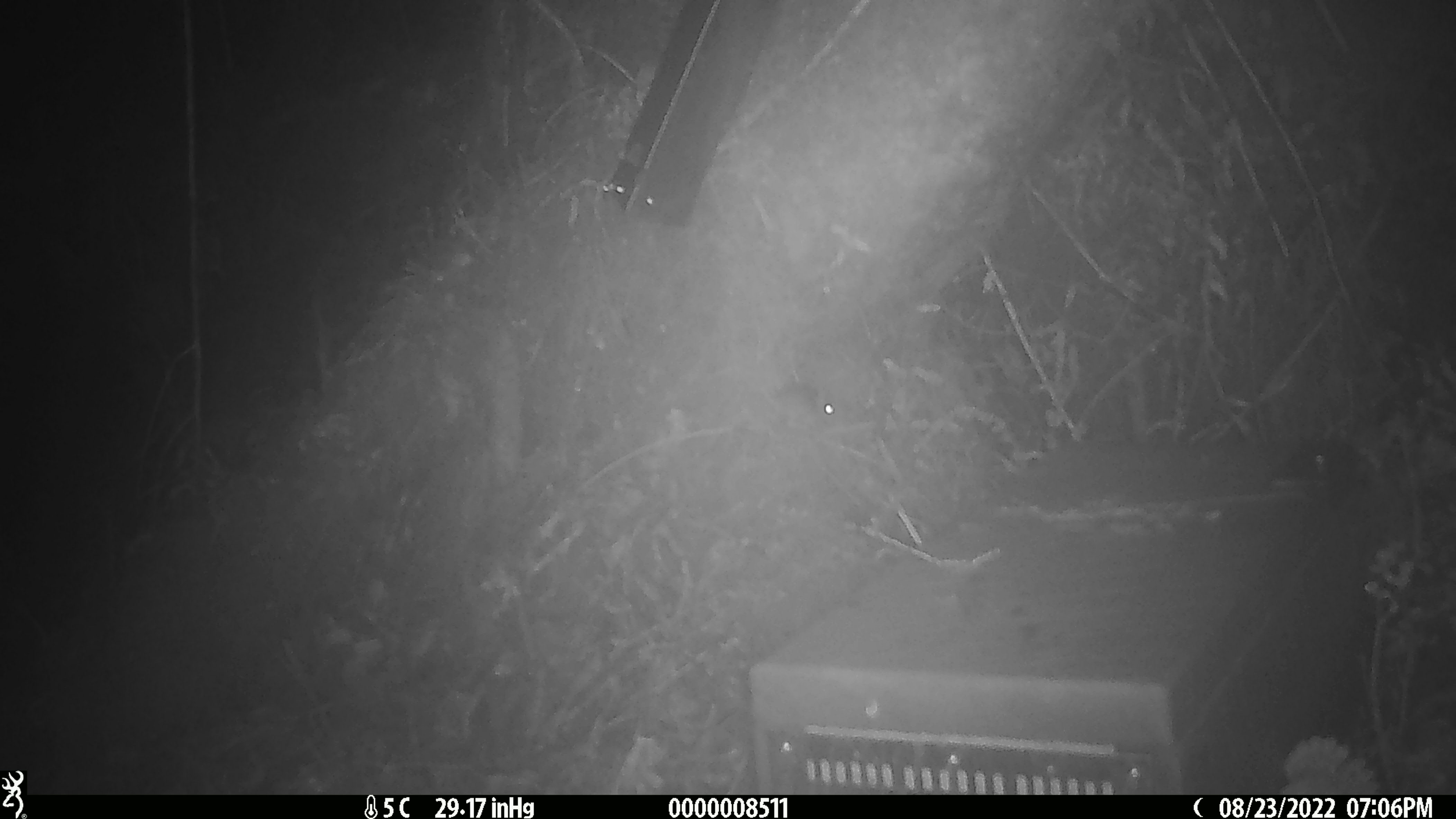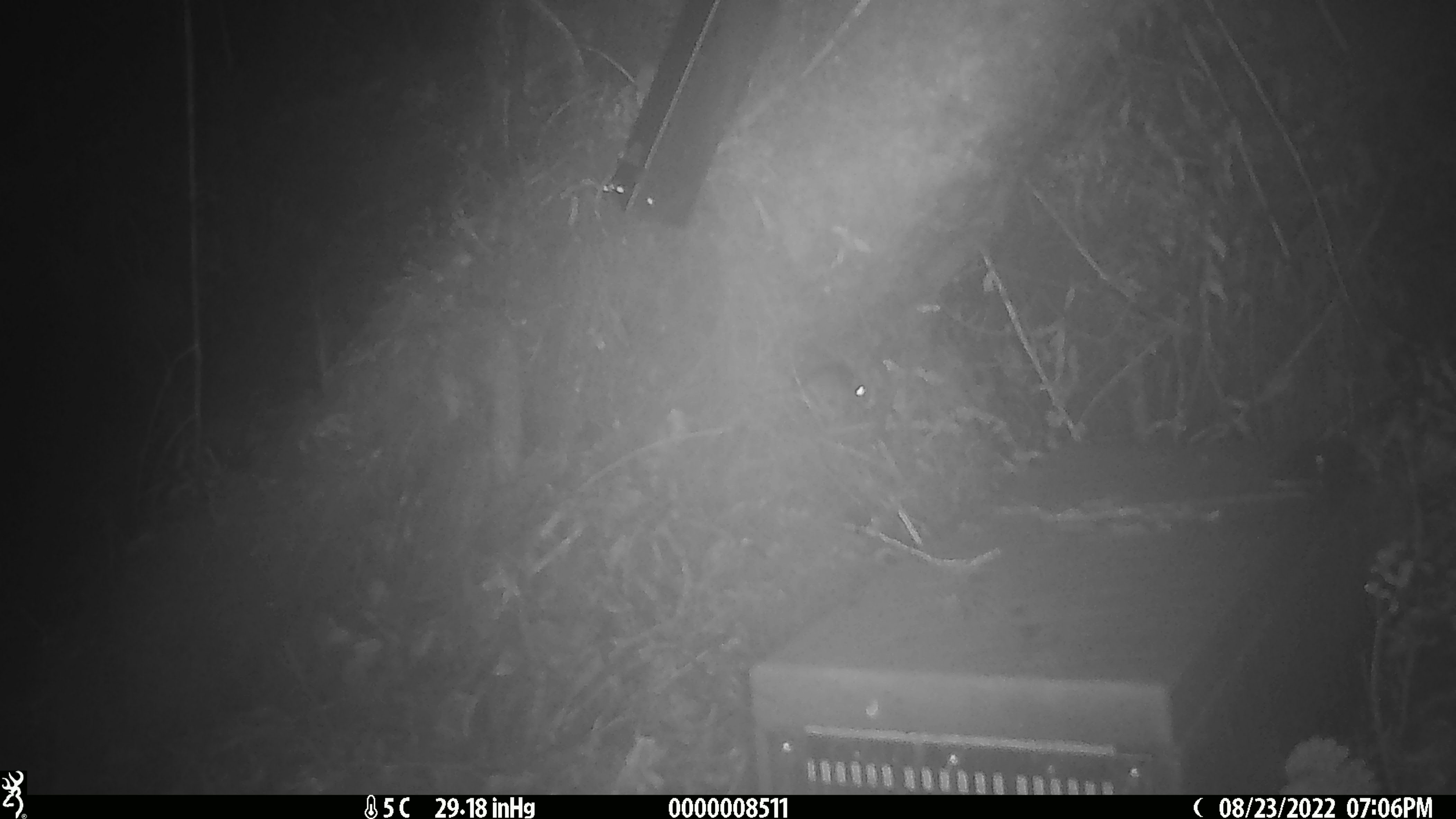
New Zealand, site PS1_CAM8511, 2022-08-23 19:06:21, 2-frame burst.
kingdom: Animalia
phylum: Chordata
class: Mammalia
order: Rodentia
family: Muridae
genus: Mus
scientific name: Mus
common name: mouse